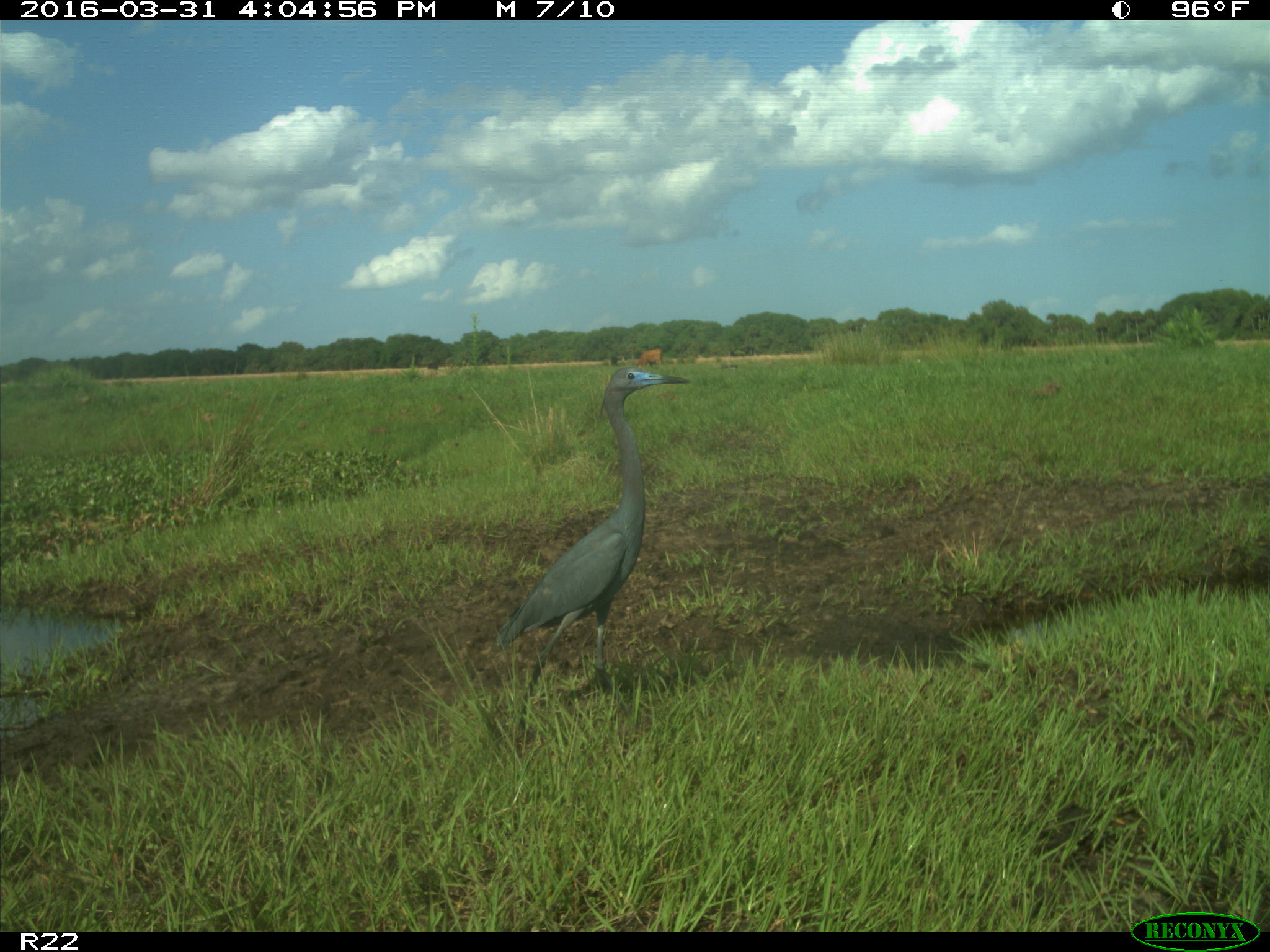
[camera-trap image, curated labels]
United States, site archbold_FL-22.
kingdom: Animalia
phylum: Chordata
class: Mammalia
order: Artiodactyla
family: Bovidae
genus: Bos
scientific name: Bos taurus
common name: domestic cow